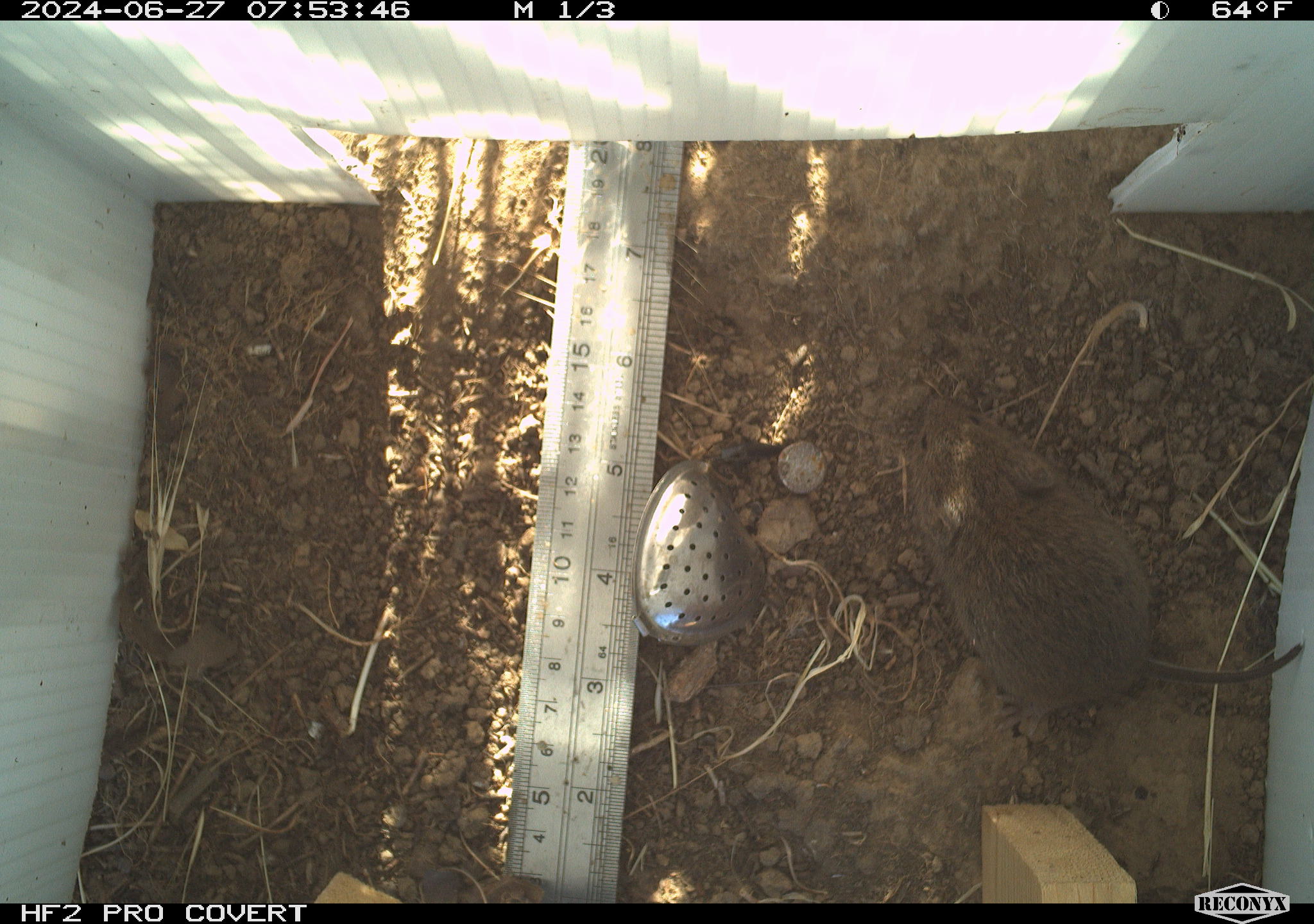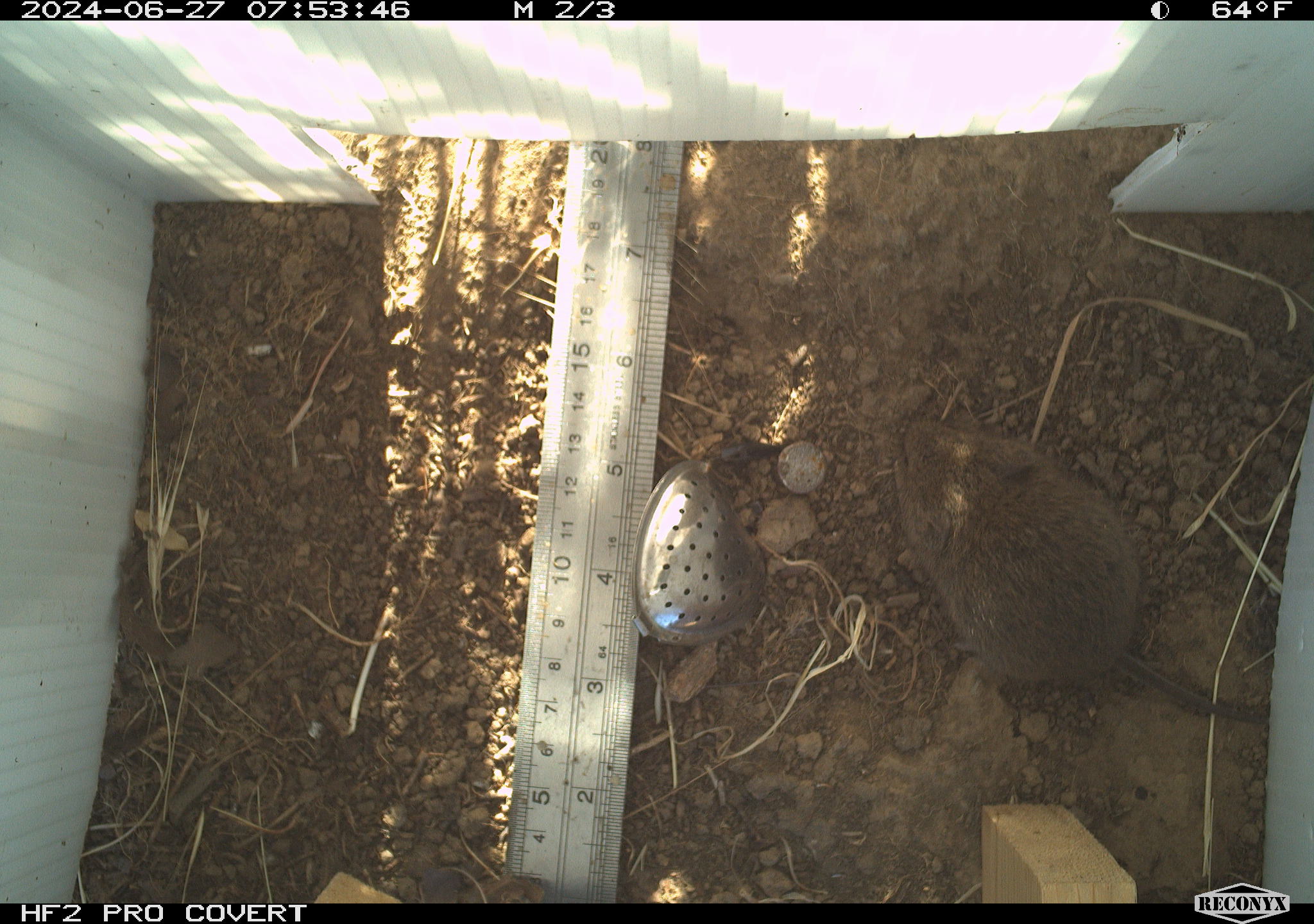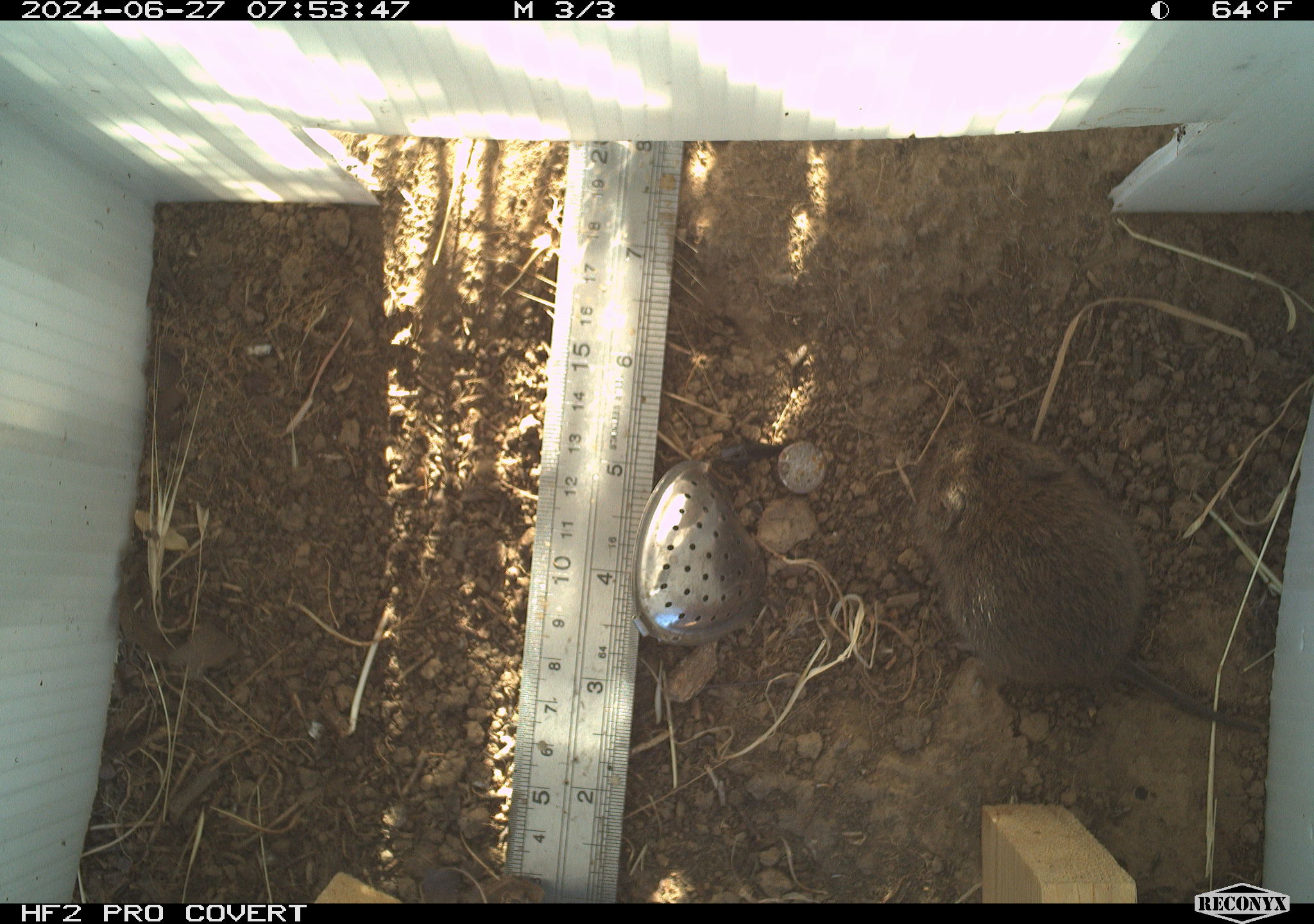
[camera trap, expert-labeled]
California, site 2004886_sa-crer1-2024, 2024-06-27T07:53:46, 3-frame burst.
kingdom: Animalia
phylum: Chordata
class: Mammalia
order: Rodentia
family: Cricetidae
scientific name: Arvicolinae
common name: voles, lemmings, and muskrats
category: arvicolinae subfamily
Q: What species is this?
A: Arvicolinae subfamily (voles, lemmings, and muskrats) (Arvicolinae).